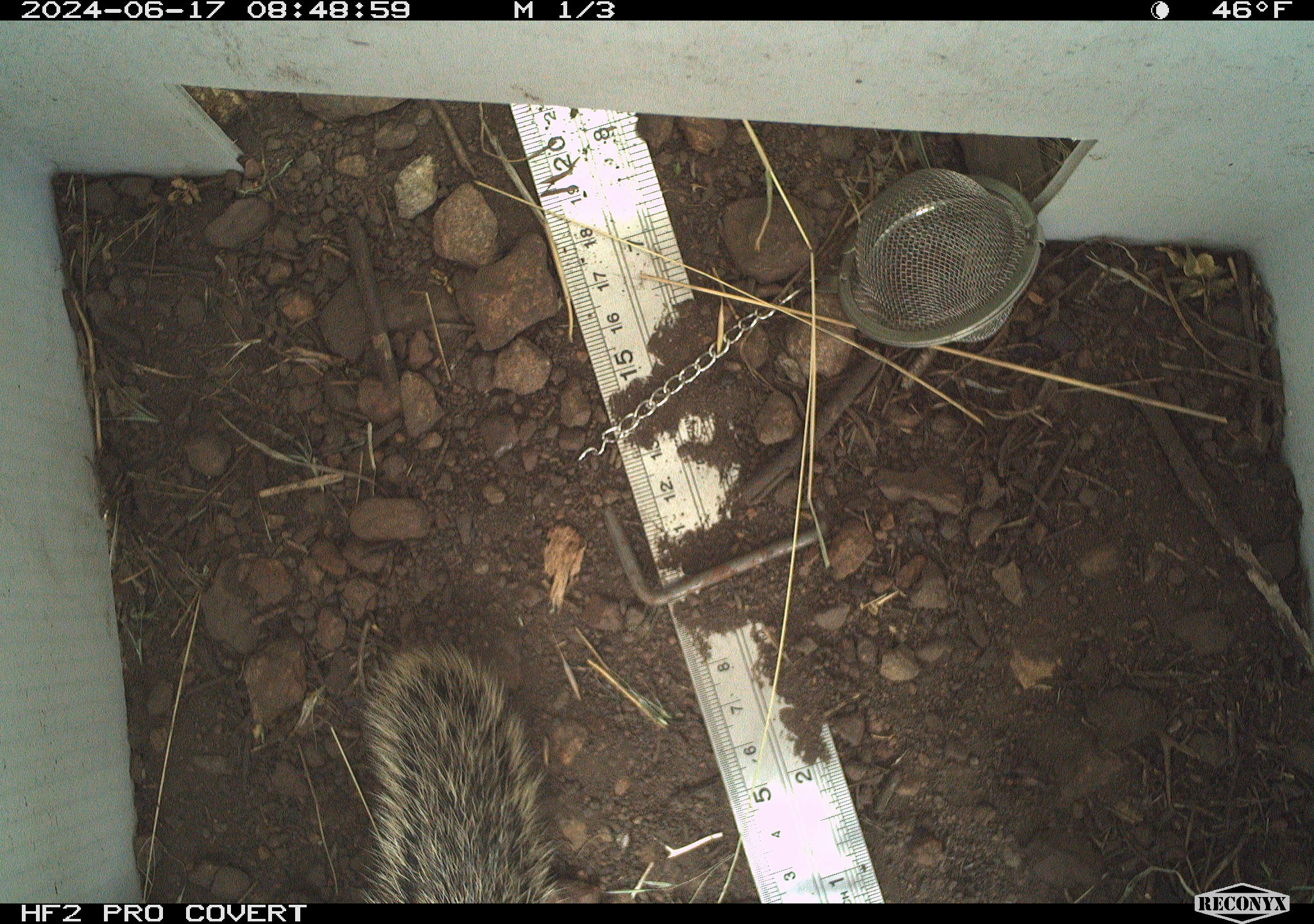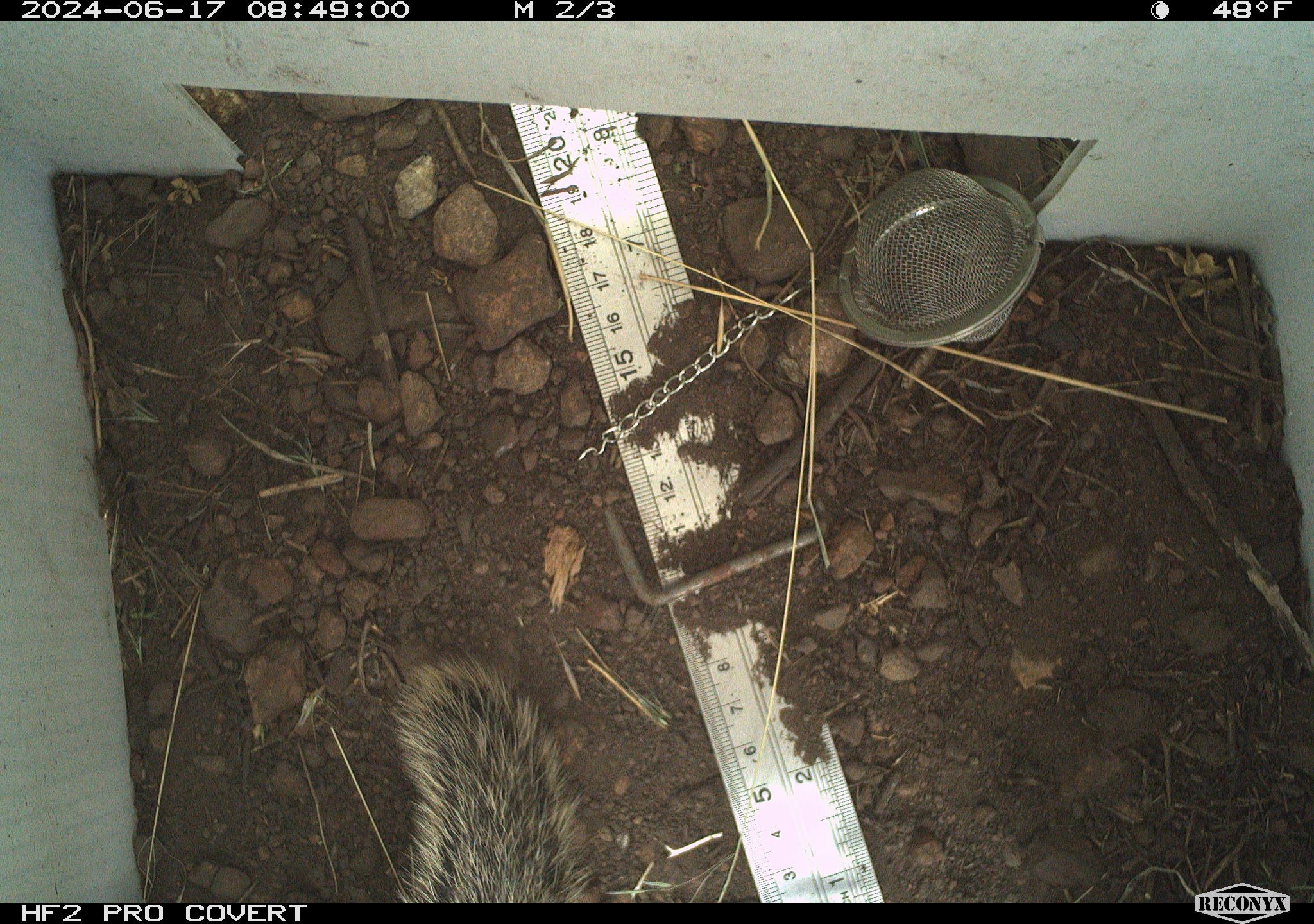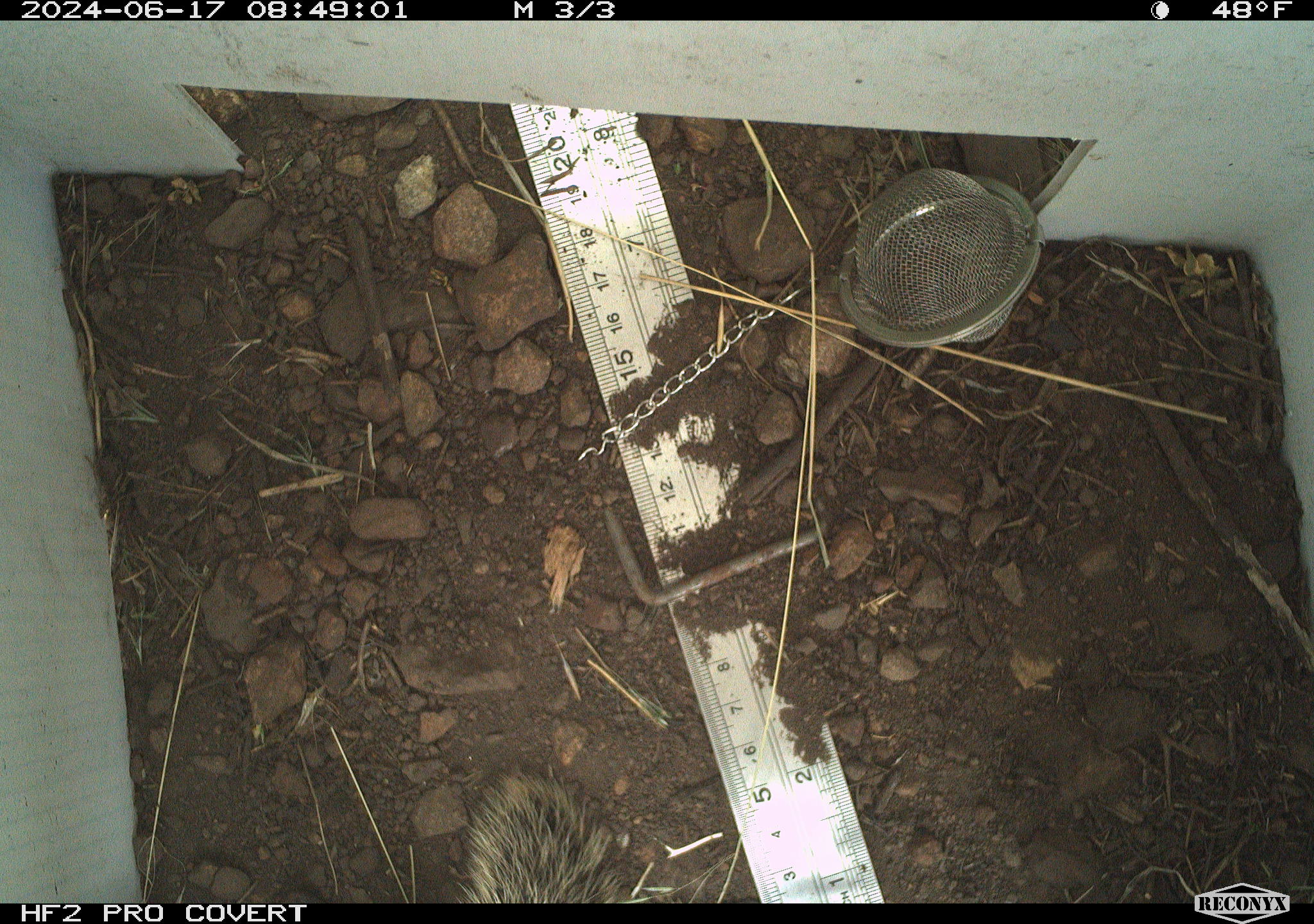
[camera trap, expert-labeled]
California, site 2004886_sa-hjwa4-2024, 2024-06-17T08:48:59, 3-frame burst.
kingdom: Animalia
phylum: Chordata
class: Mammalia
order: Rodentia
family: Sciuridae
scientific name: Sciuridae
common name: squirrels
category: sciuridae family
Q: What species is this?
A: Sciuridae family (squirrels) (Sciuridae).